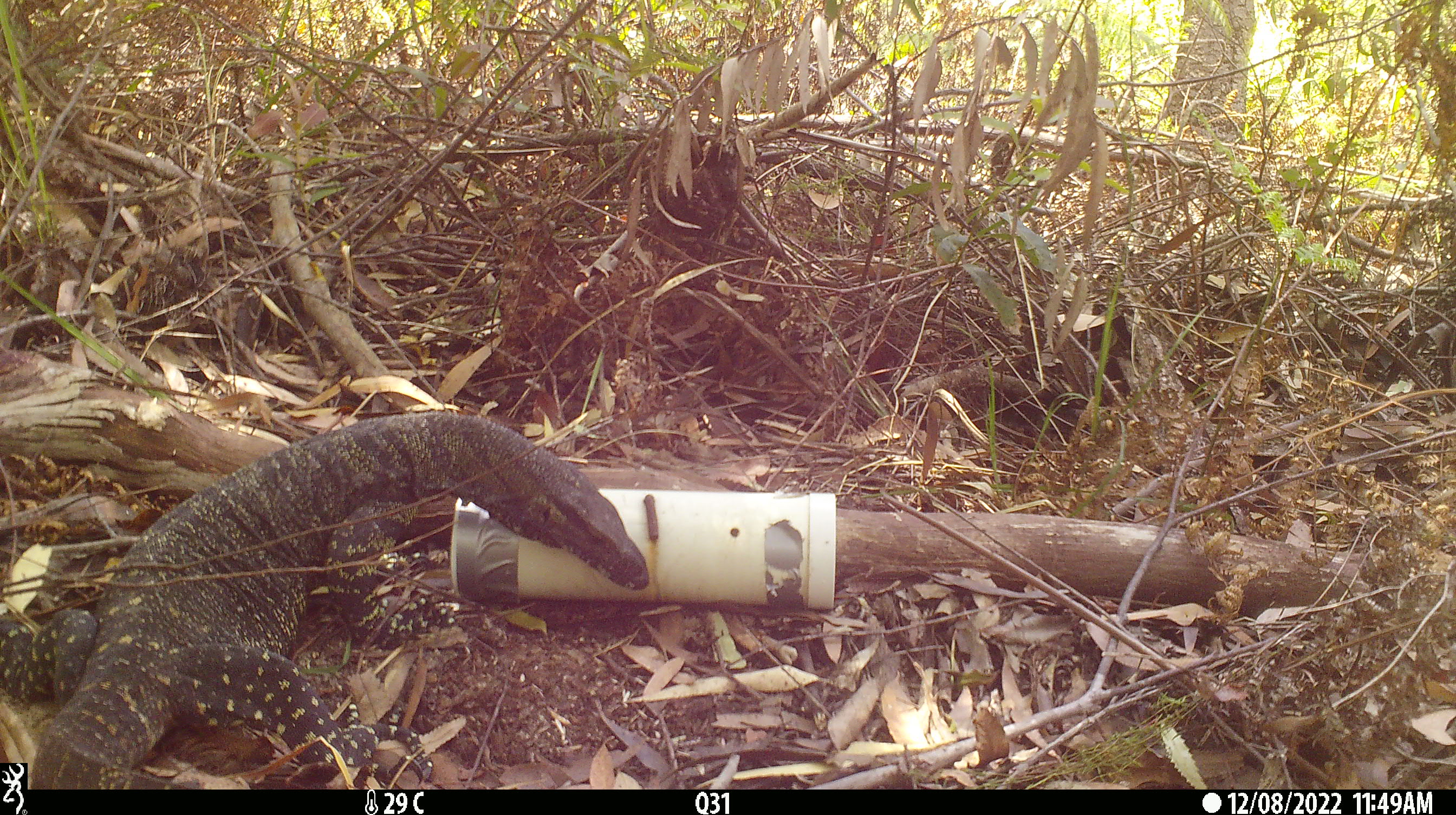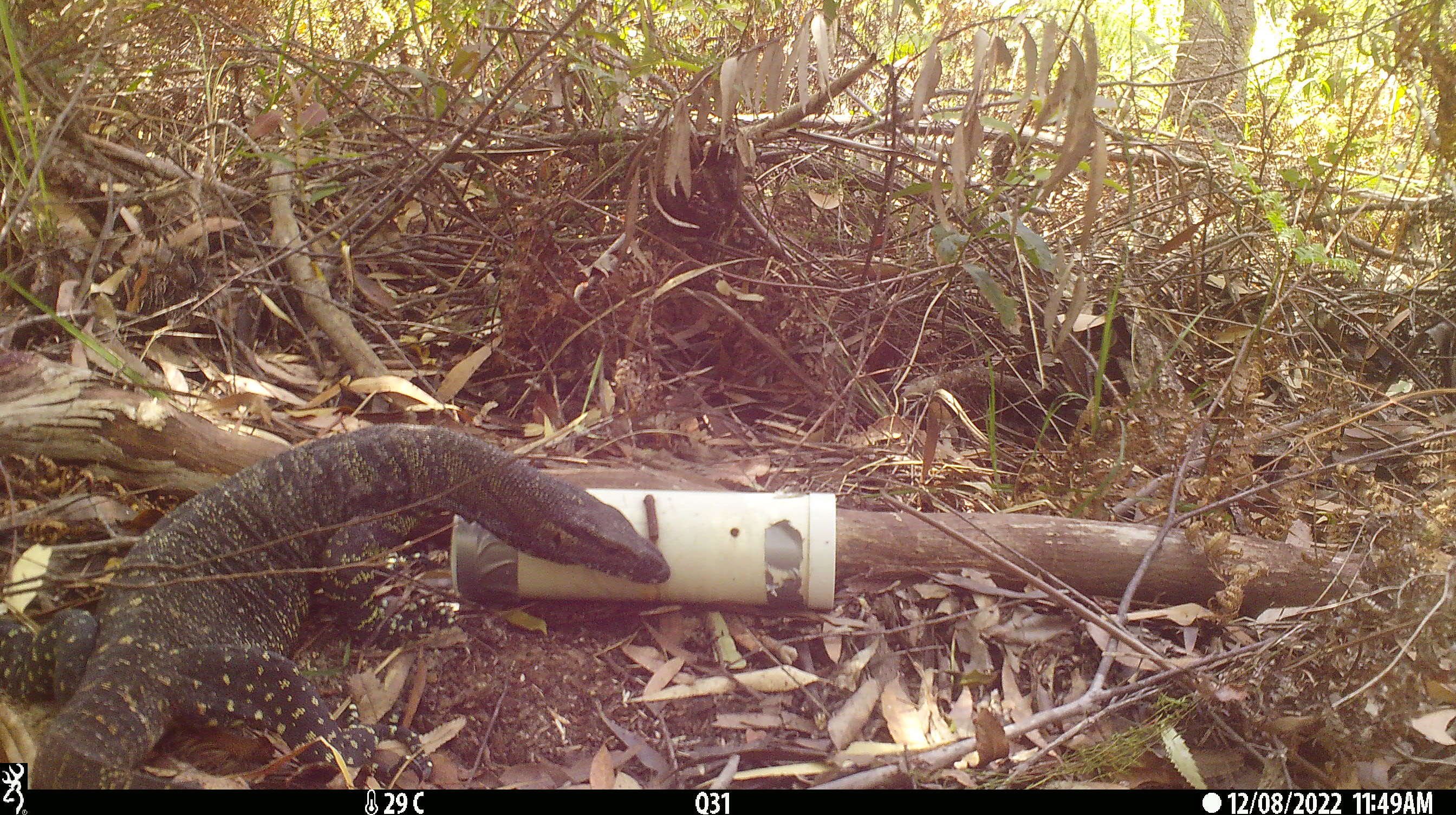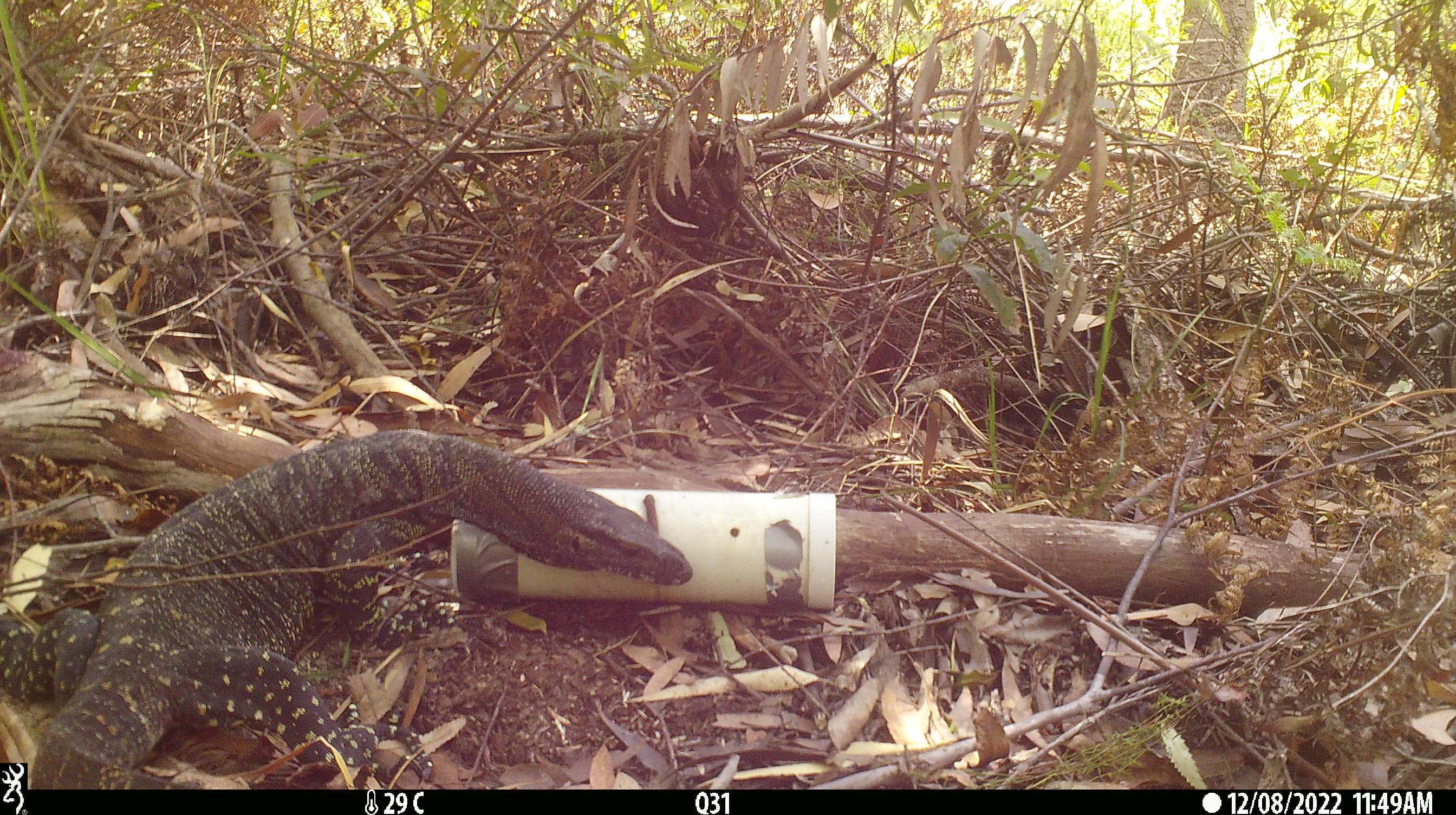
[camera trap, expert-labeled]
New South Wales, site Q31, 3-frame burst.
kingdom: Animalia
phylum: Chordata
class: Reptilia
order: Squamata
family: Varanidae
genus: Varanus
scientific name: Varanus varius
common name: lace monitor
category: goanna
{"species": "goanna (lace monitor) (Varanus varius)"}